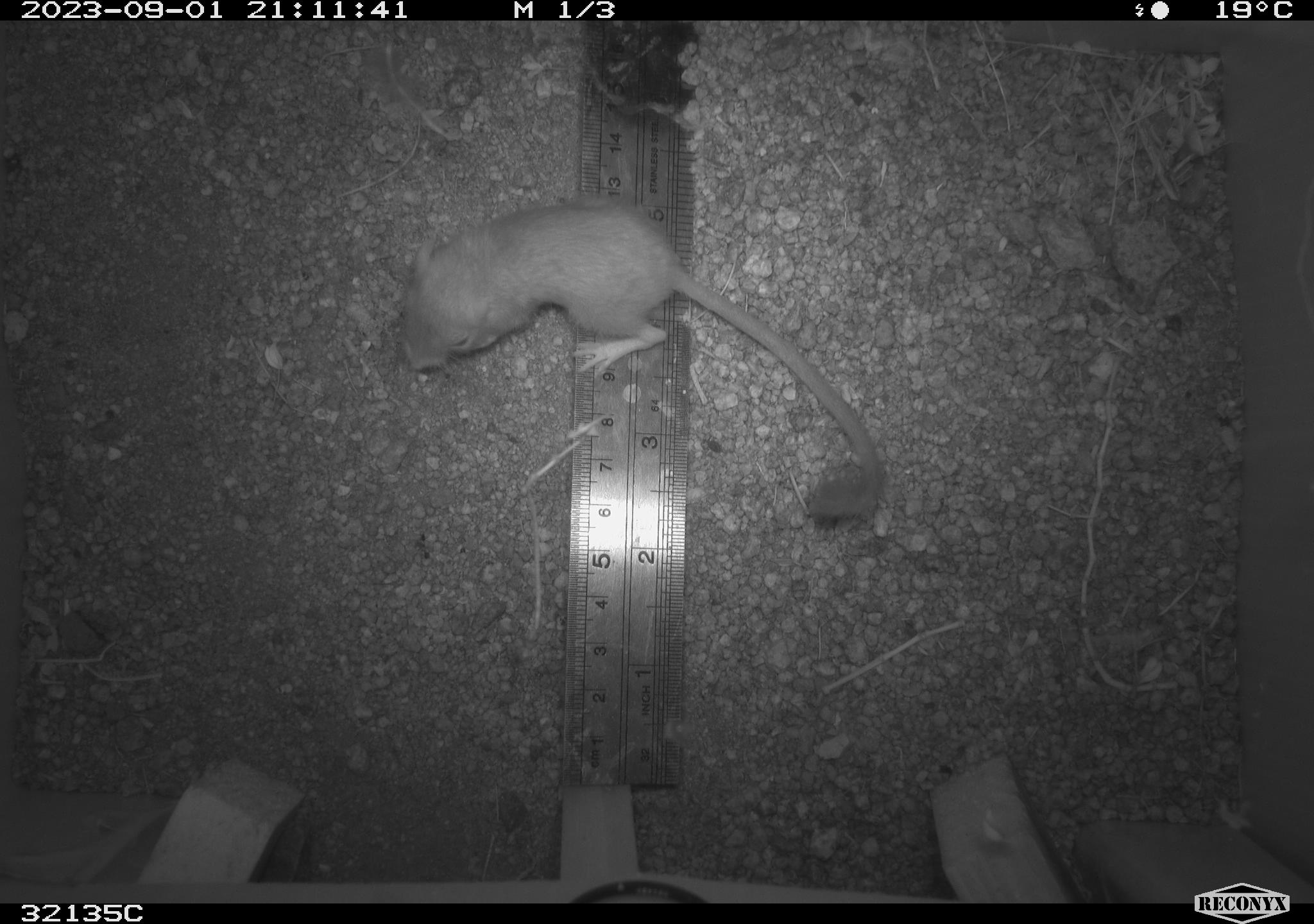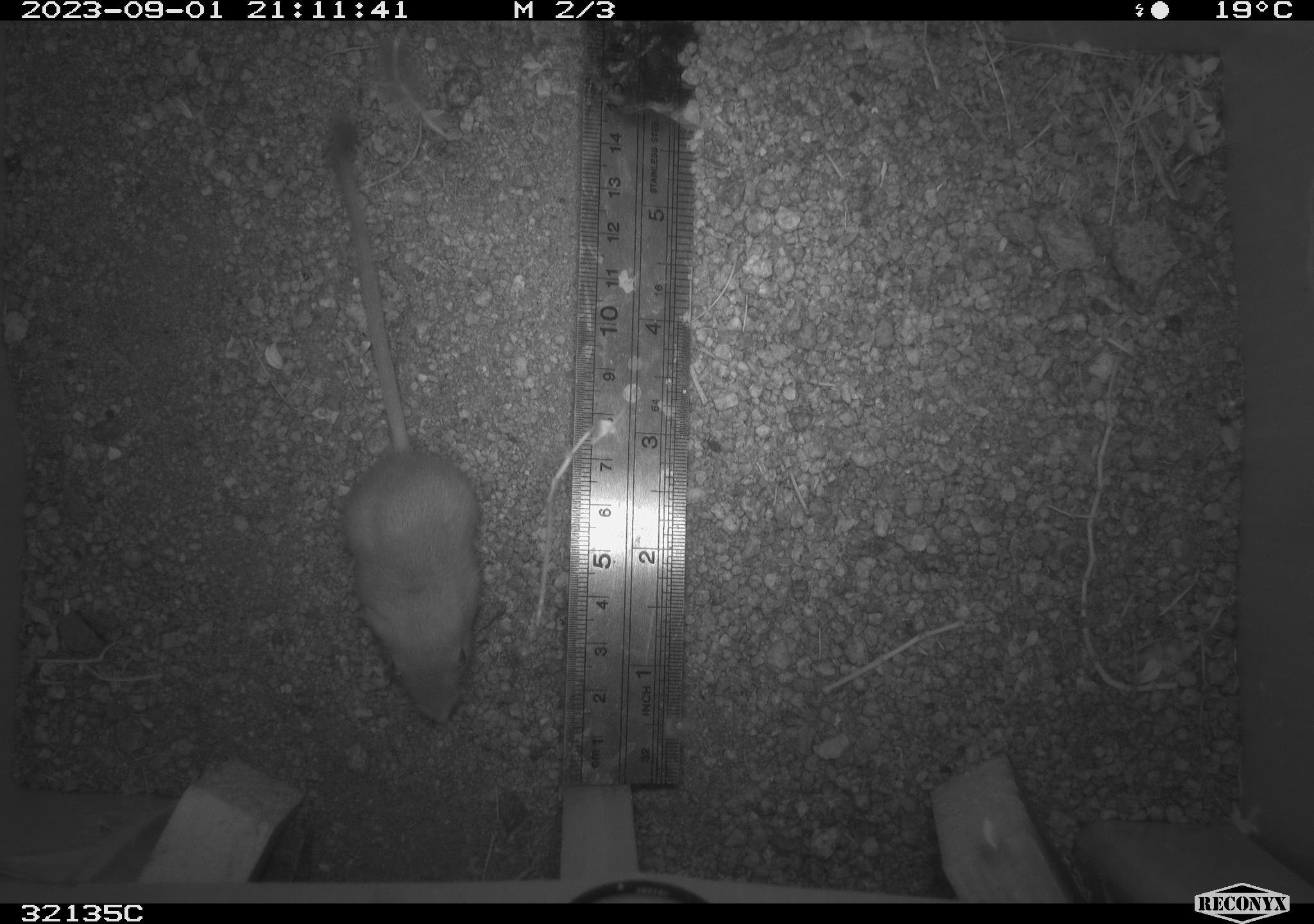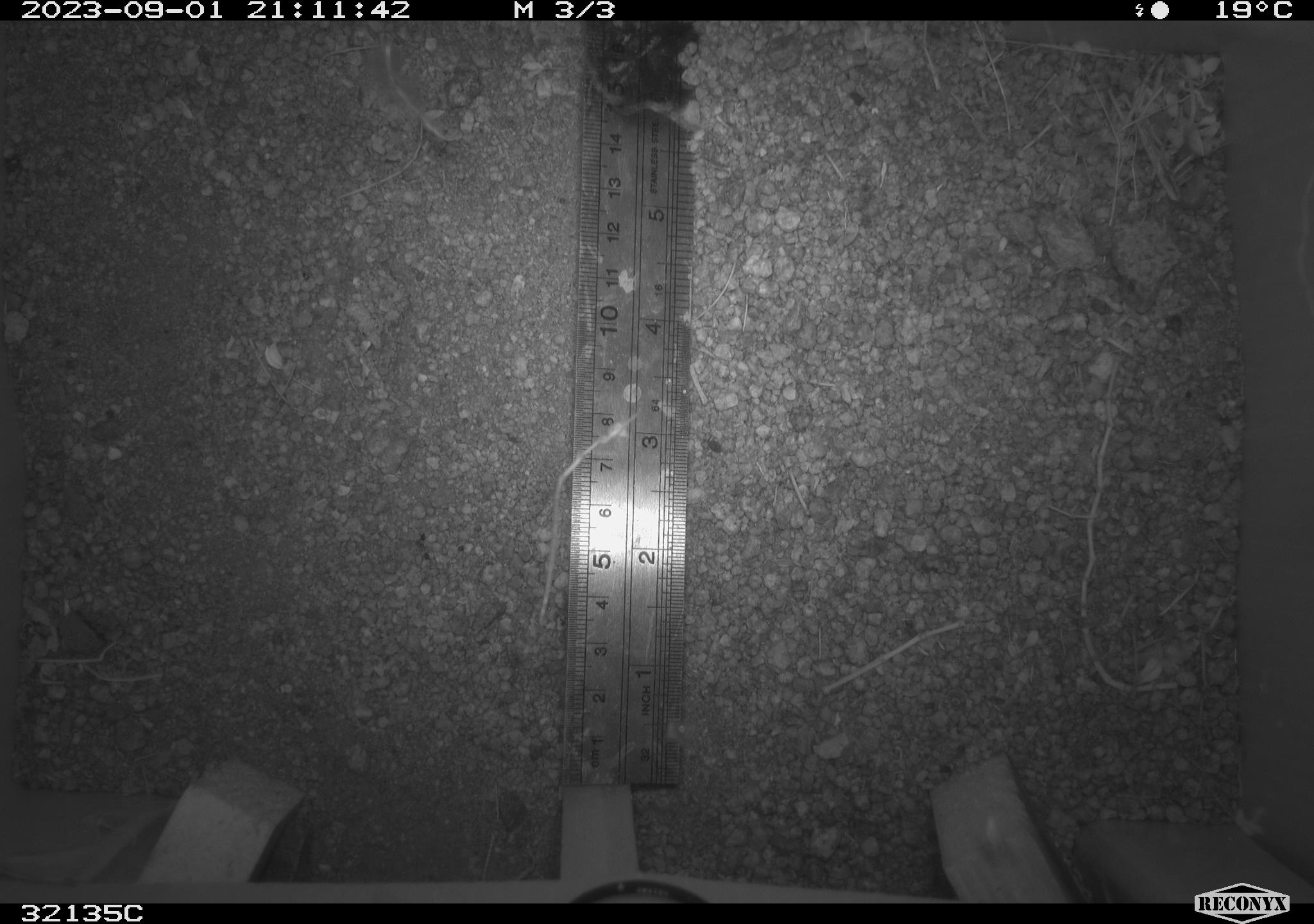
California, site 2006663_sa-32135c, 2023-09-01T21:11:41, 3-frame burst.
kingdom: Animalia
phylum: Chordata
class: Mammalia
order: Rodentia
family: Heteromyidae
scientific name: Heteromyidae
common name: kangaroo rats and pocket mice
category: heteromyidae family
Heteromyidae family (kangaroo rats and pocket mice) (Heteromyidae).